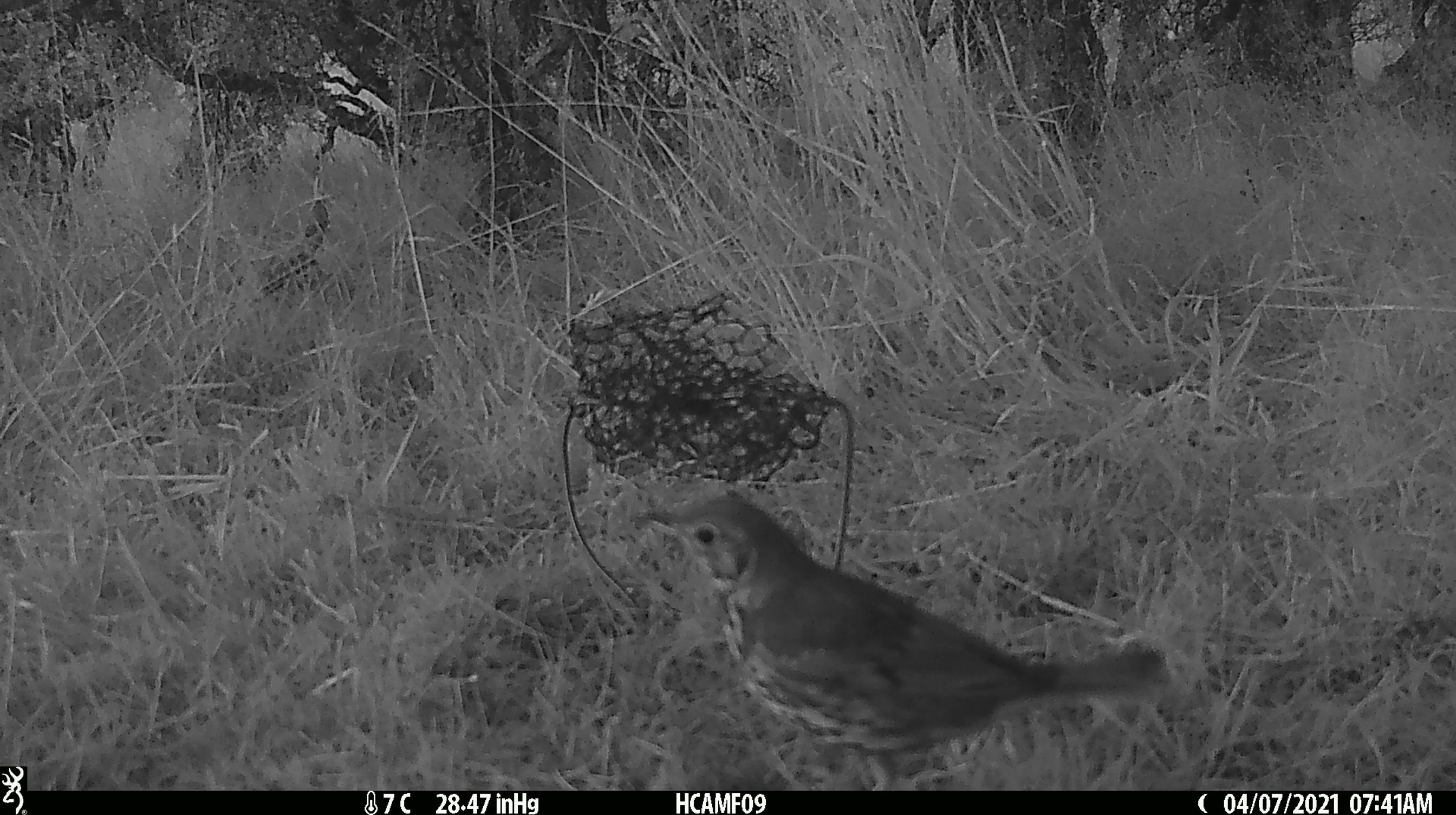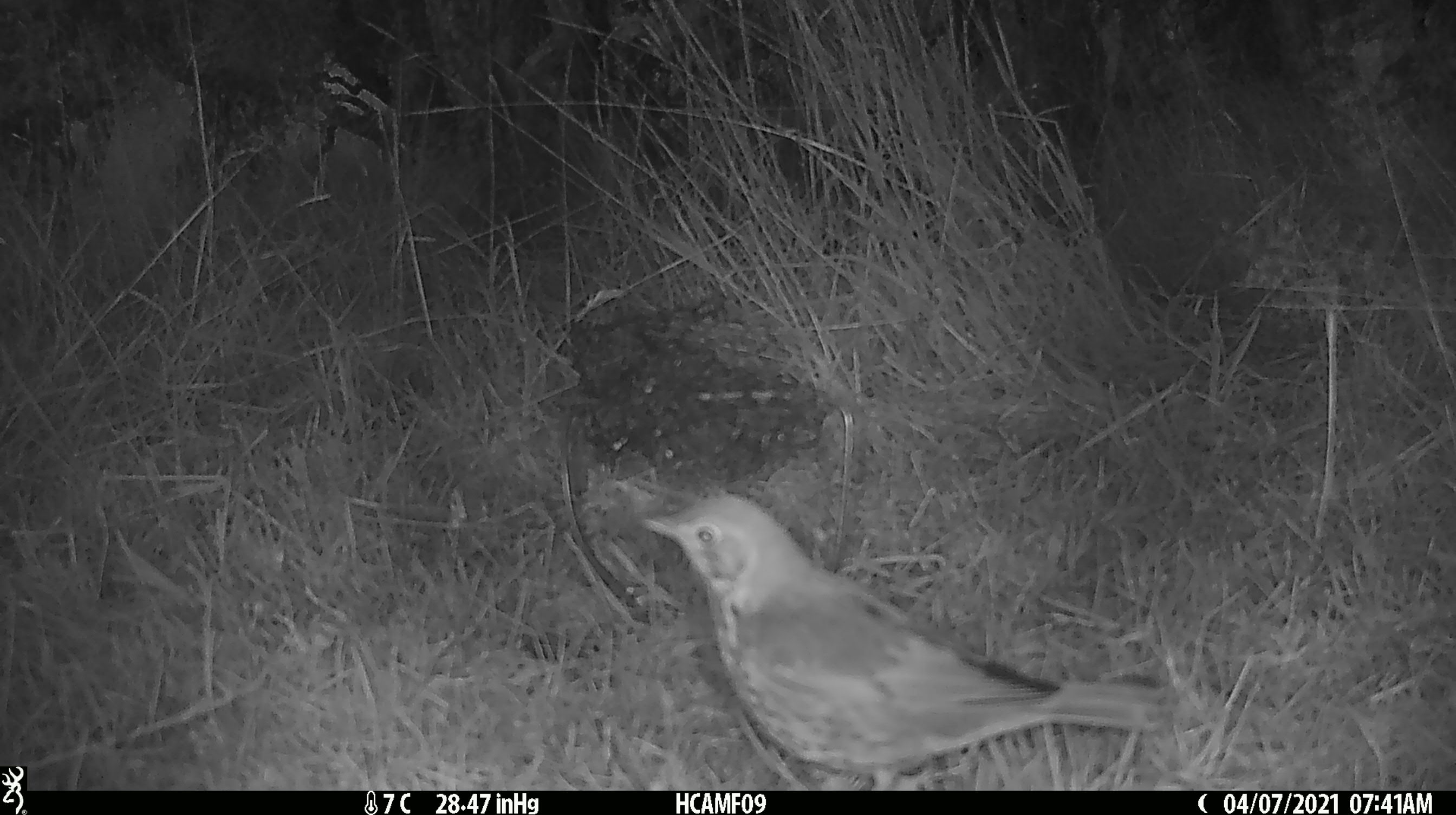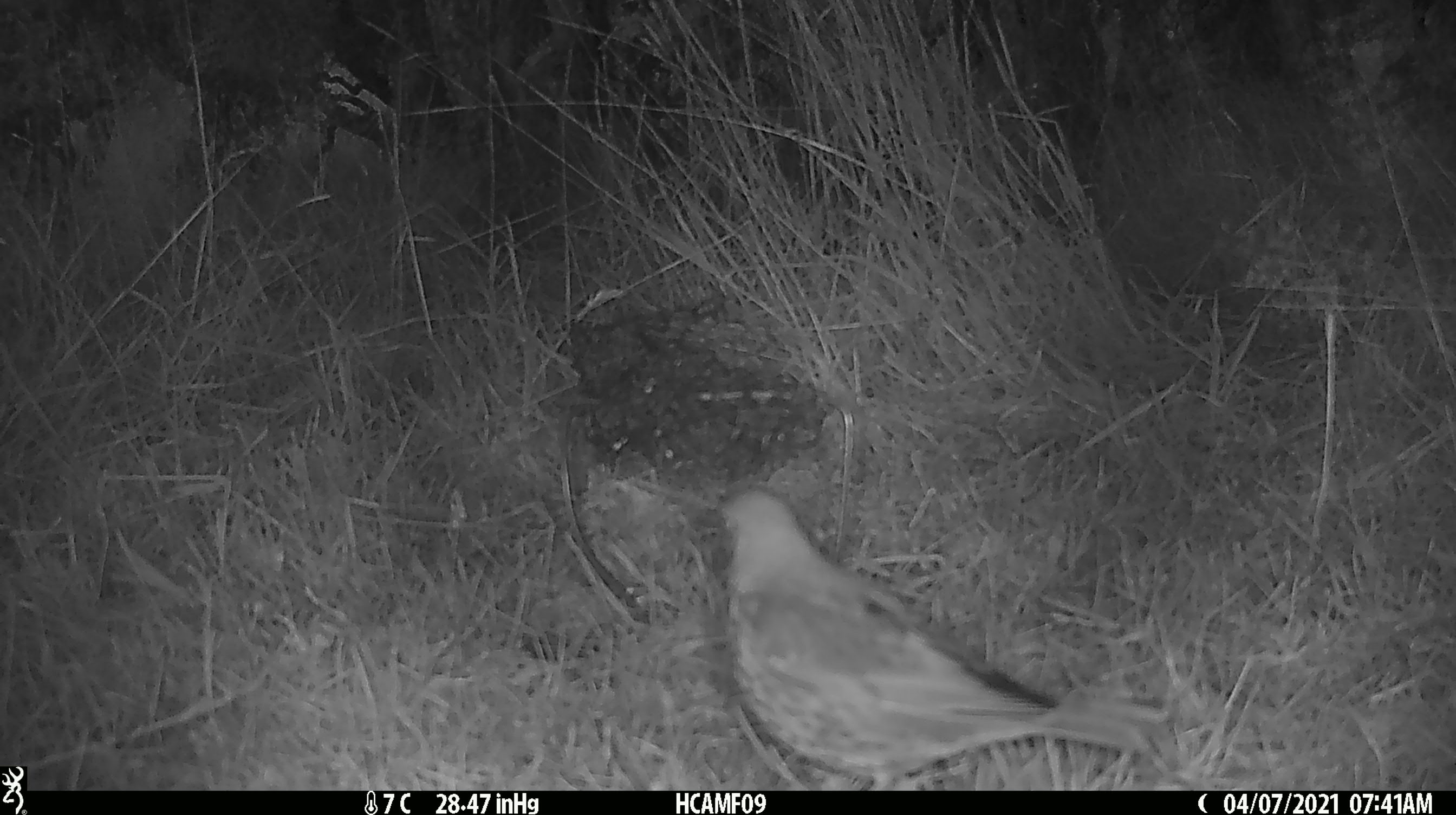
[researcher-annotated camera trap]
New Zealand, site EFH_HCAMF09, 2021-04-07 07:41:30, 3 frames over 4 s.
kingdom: Animalia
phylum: Chordata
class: Aves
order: Passeriformes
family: Turdidae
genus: Turdus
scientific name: Turdus philomelos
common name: song thrush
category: thrush